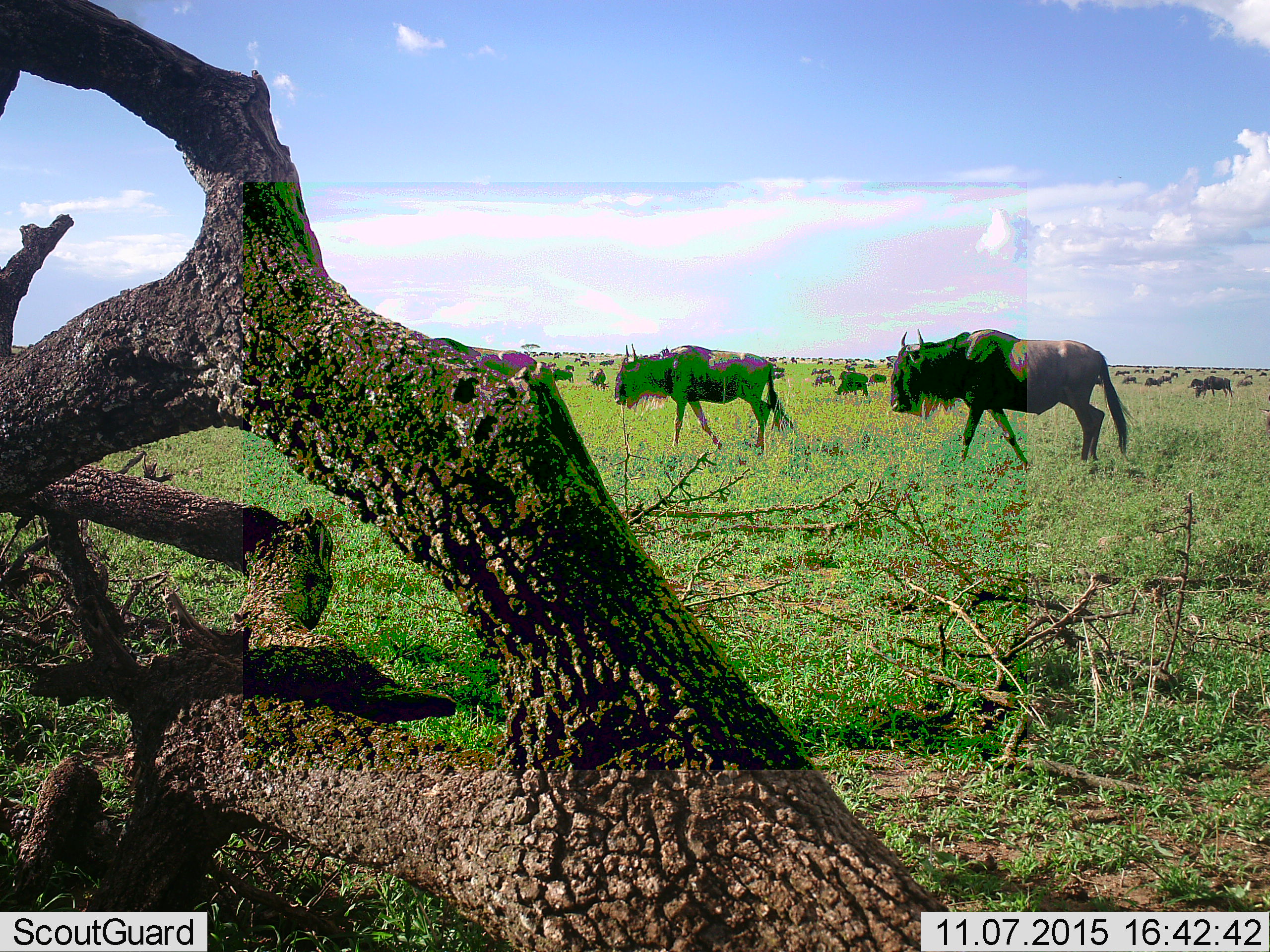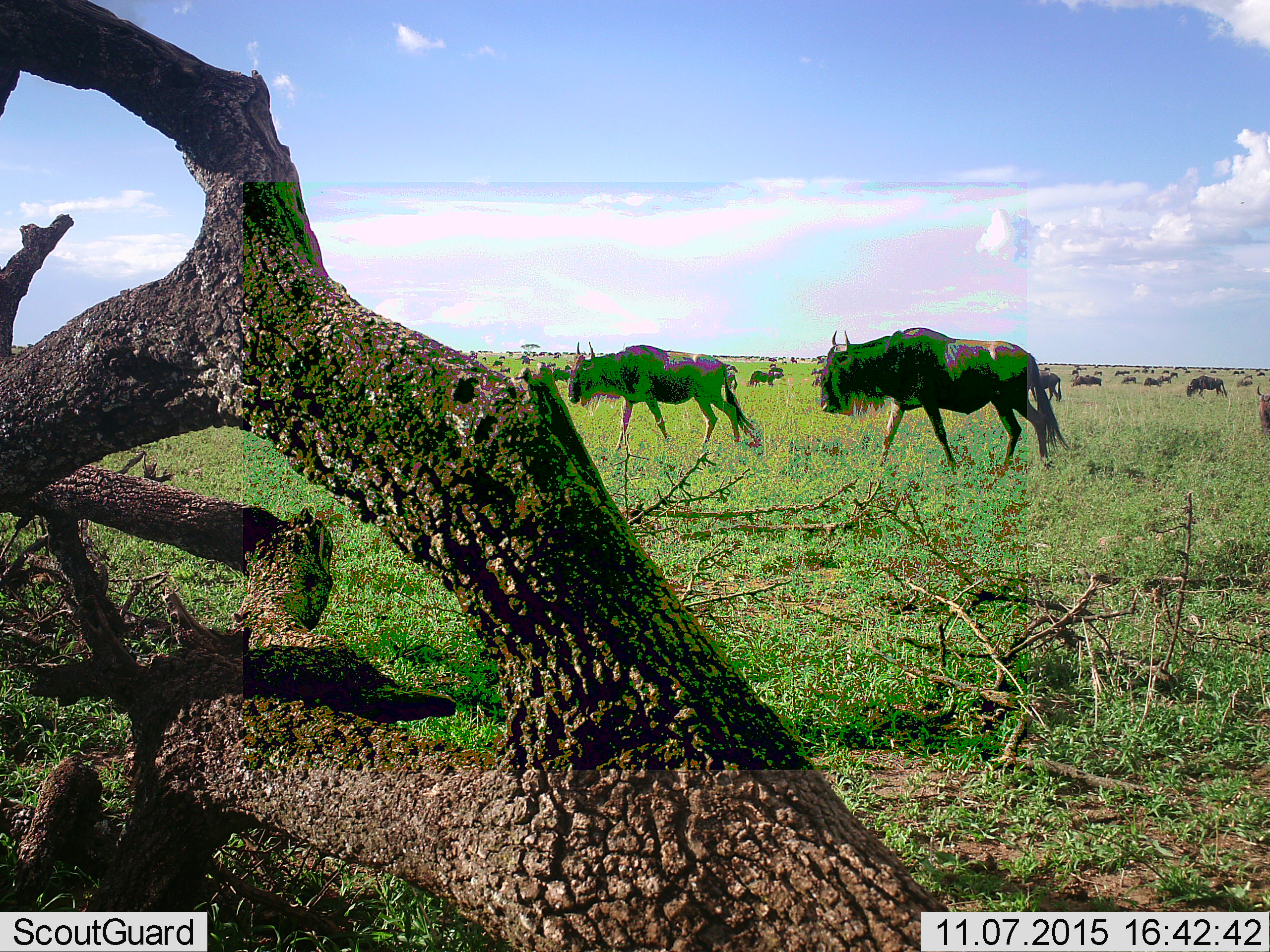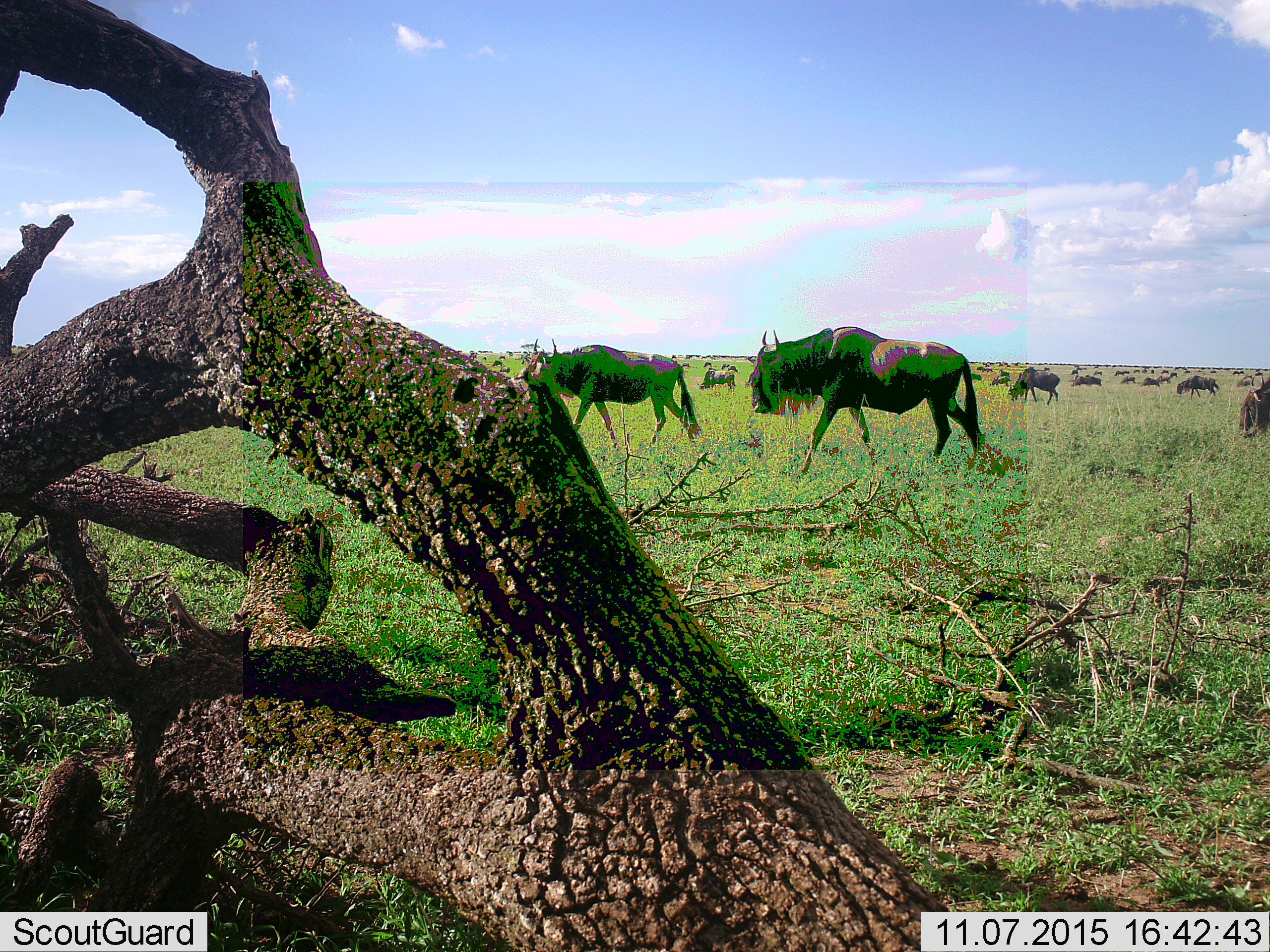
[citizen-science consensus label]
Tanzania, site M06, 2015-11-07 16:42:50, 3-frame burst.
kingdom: Animalia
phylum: Chordata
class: Mammalia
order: Artiodactyla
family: Bovidae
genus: Connochaetes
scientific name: Connochaetes taurinus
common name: blue wildebeest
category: wildebeest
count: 51+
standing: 44%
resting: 0%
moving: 100%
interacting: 0%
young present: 0%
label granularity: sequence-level